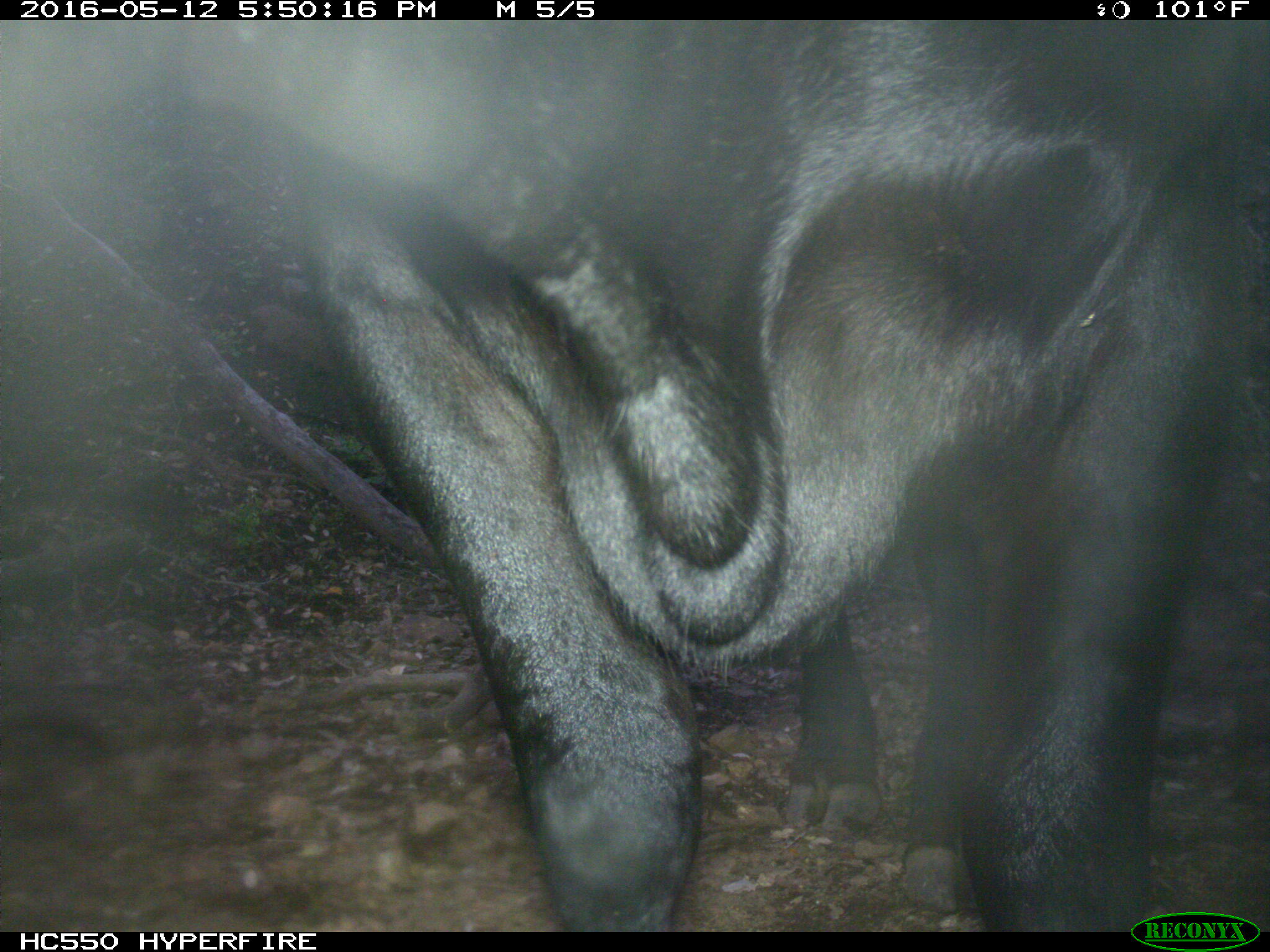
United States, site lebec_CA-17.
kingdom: Animalia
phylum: Chordata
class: Mammalia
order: Artiodactyla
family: Bovidae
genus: Bos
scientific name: Bos taurus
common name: domestic cow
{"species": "Bos taurus (domestic cow)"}